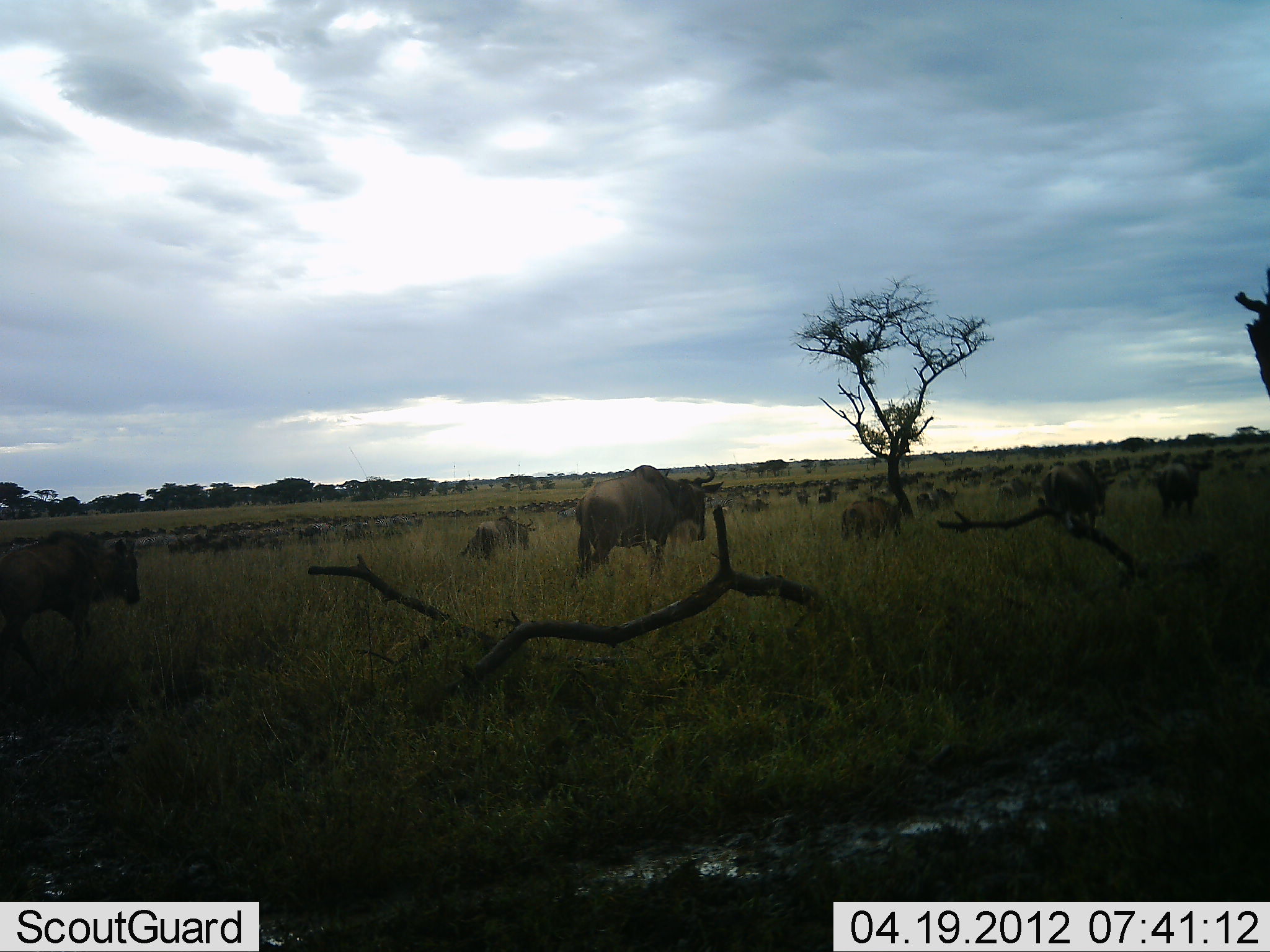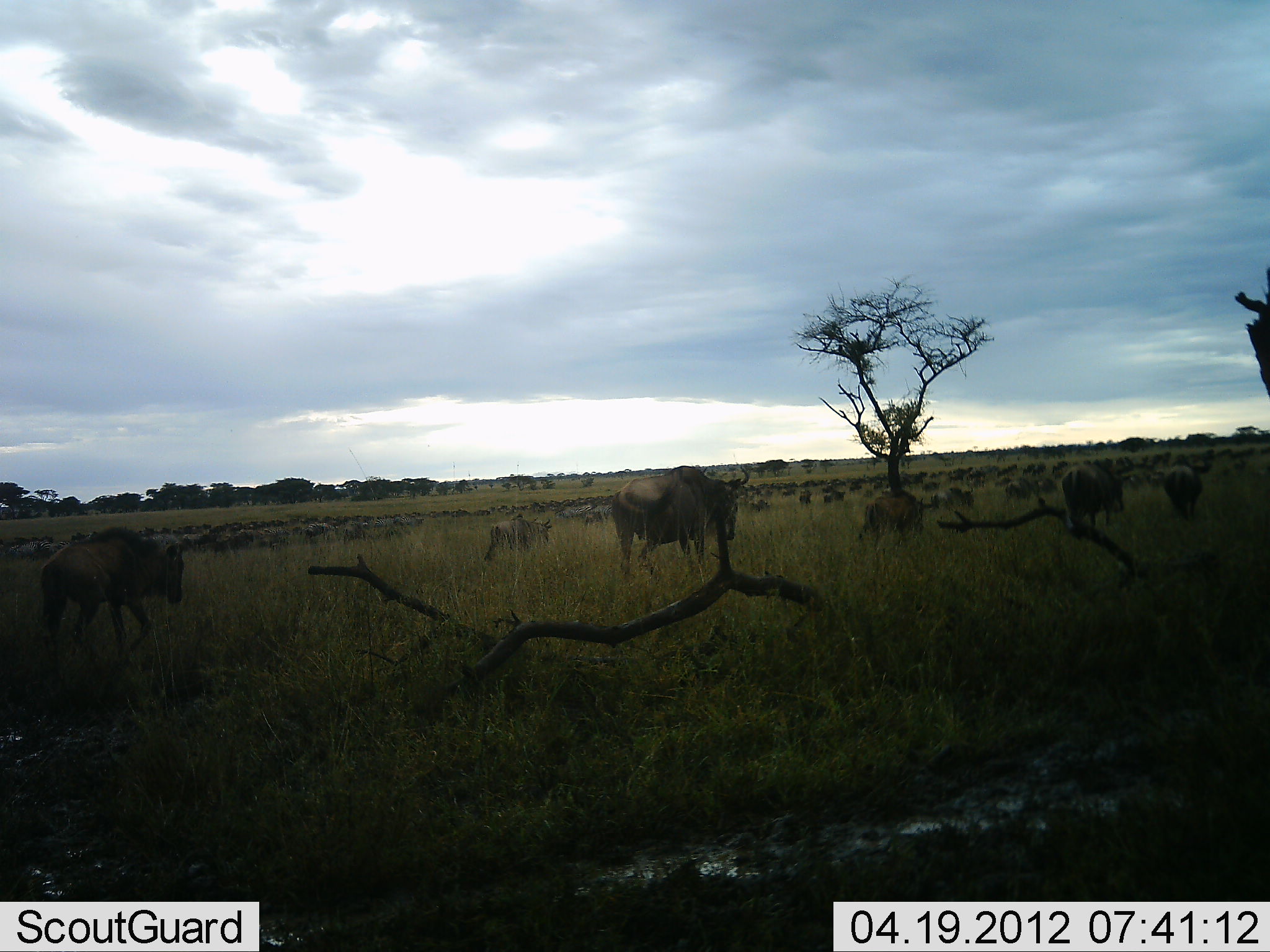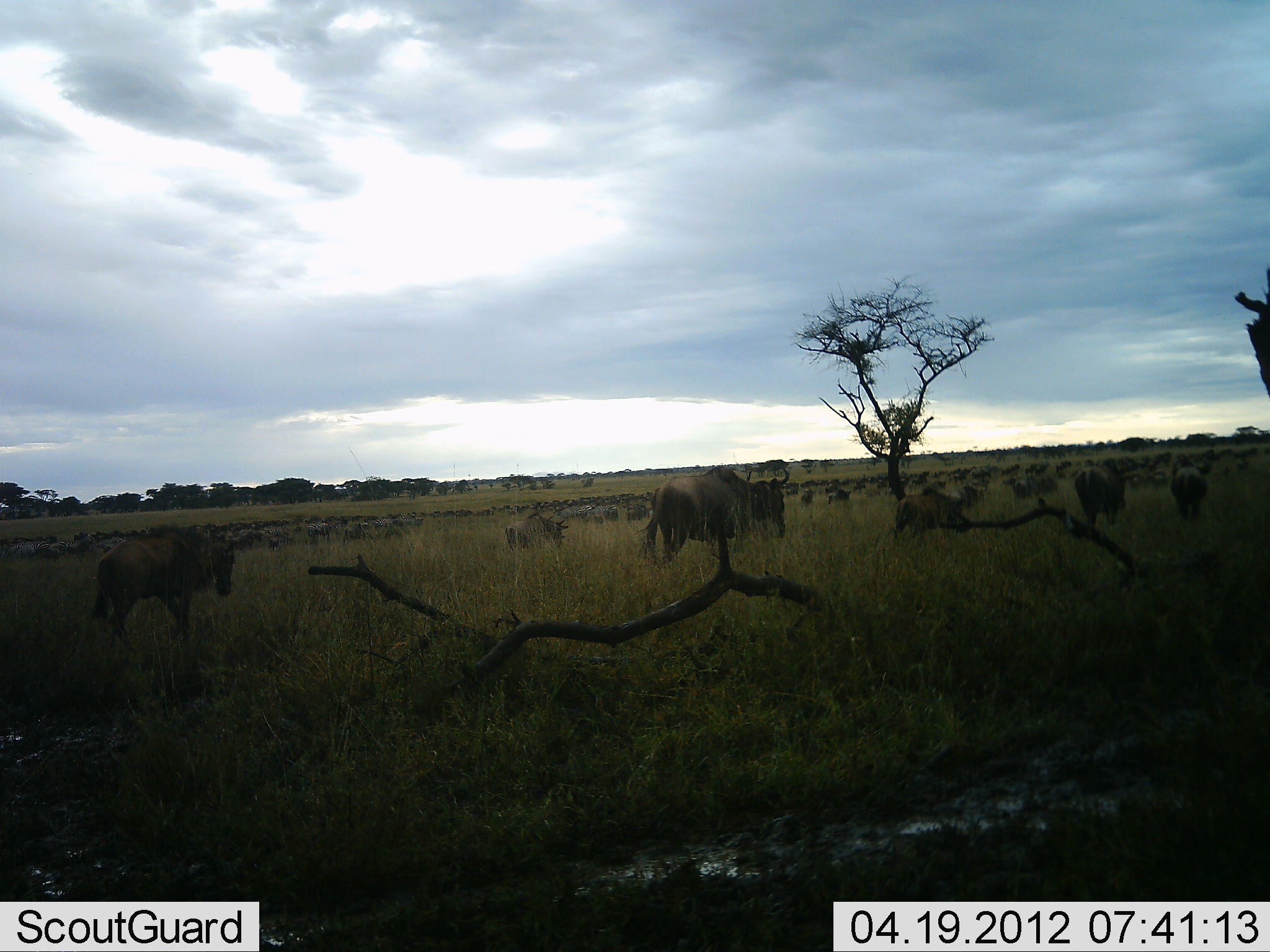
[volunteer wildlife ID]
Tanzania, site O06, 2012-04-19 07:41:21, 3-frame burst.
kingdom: Animalia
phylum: Chordata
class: Mammalia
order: Artiodactyla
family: Bovidae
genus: Connochaetes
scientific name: Connochaetes taurinus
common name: blue wildebeest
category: wildebeest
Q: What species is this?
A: Wildebeest (blue wildebeest) (Connochaetes taurinus).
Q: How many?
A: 51+.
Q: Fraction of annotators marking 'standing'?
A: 15%.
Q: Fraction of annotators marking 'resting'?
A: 5%.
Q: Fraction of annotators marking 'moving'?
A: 95%.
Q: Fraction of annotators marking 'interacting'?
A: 0%.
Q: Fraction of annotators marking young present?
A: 15%.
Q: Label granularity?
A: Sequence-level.